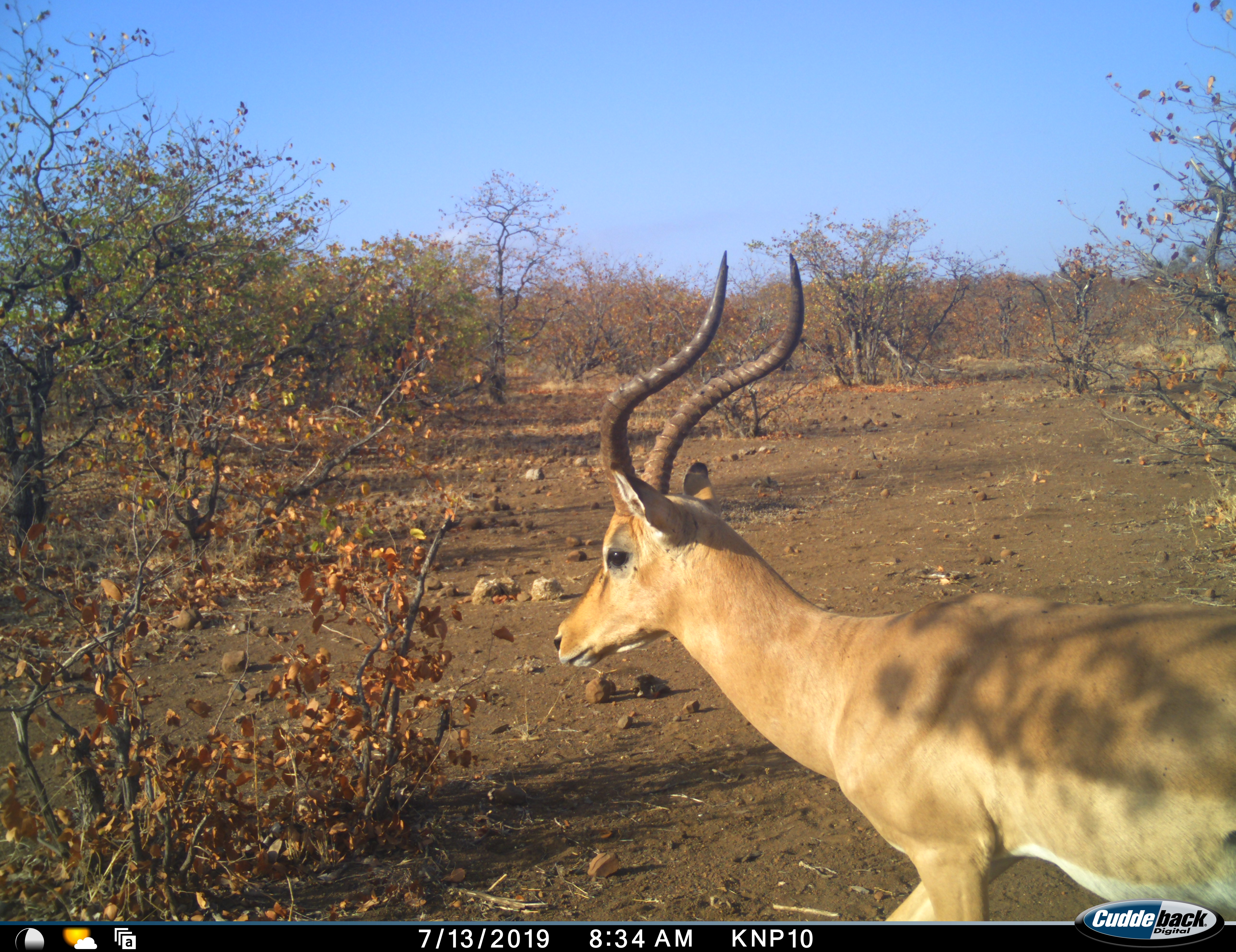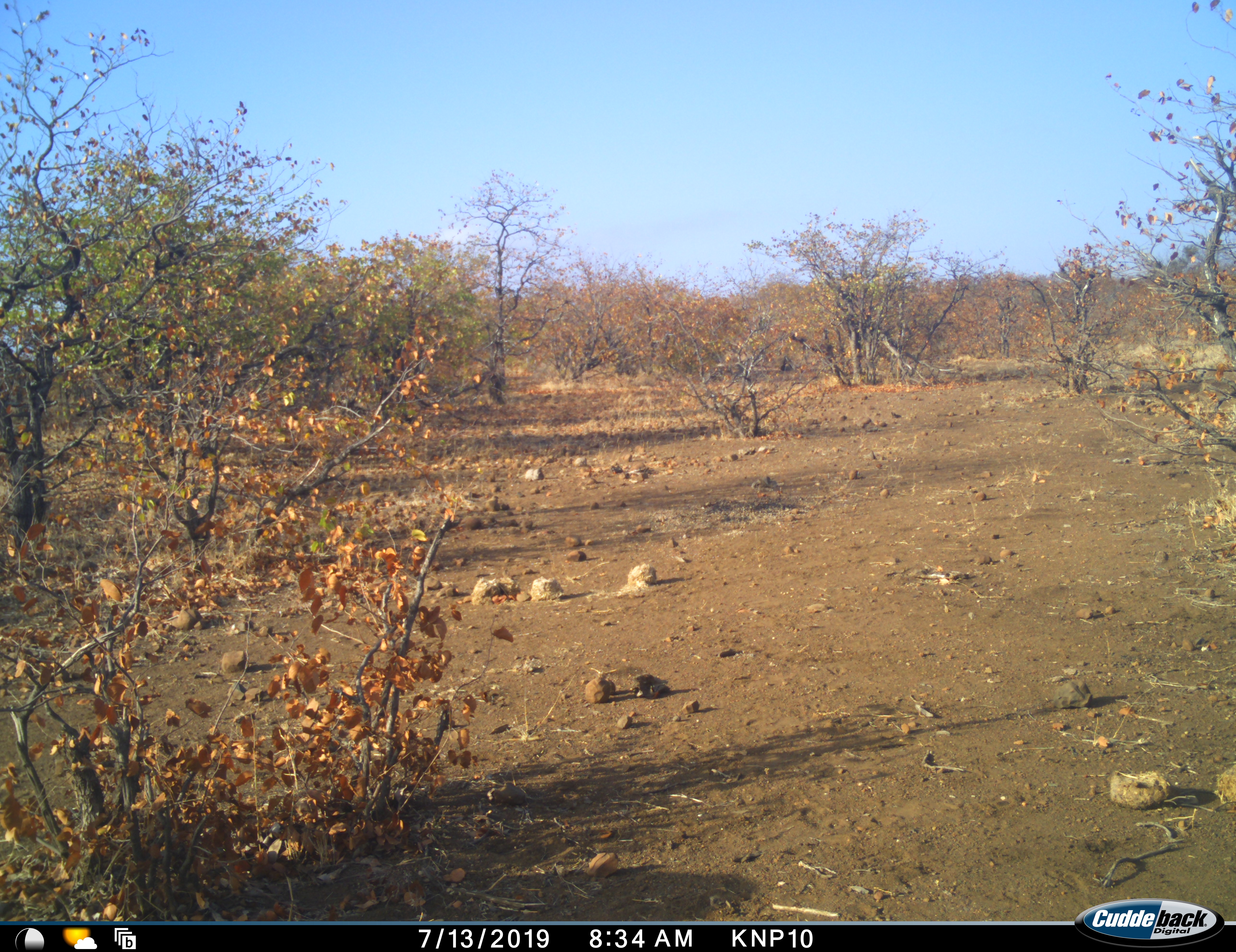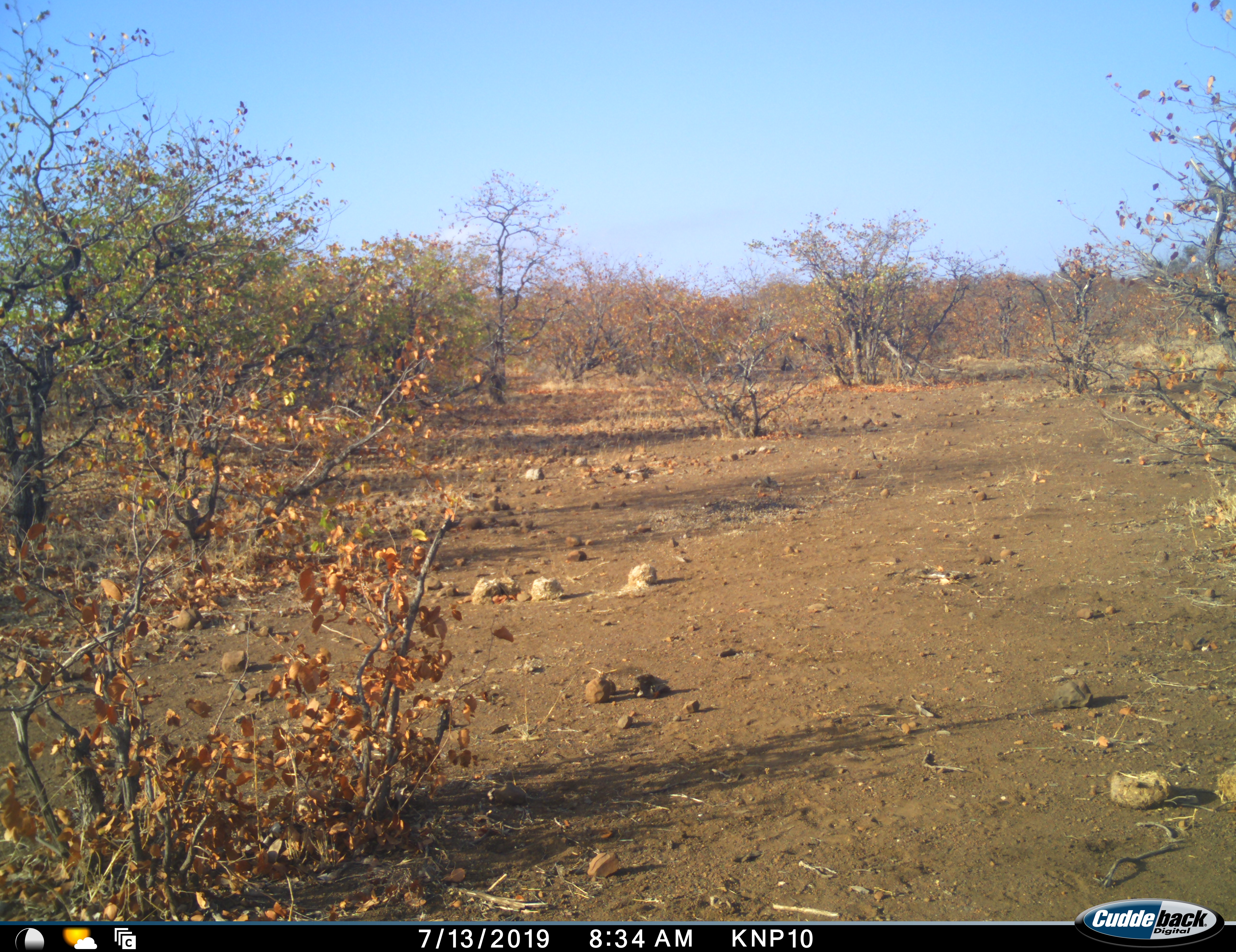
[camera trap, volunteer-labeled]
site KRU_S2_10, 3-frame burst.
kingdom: Animalia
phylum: Chordata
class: Mammalia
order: Artiodactyla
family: Bovidae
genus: Aepyceros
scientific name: Aepyceros melampus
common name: impala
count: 1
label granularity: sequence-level